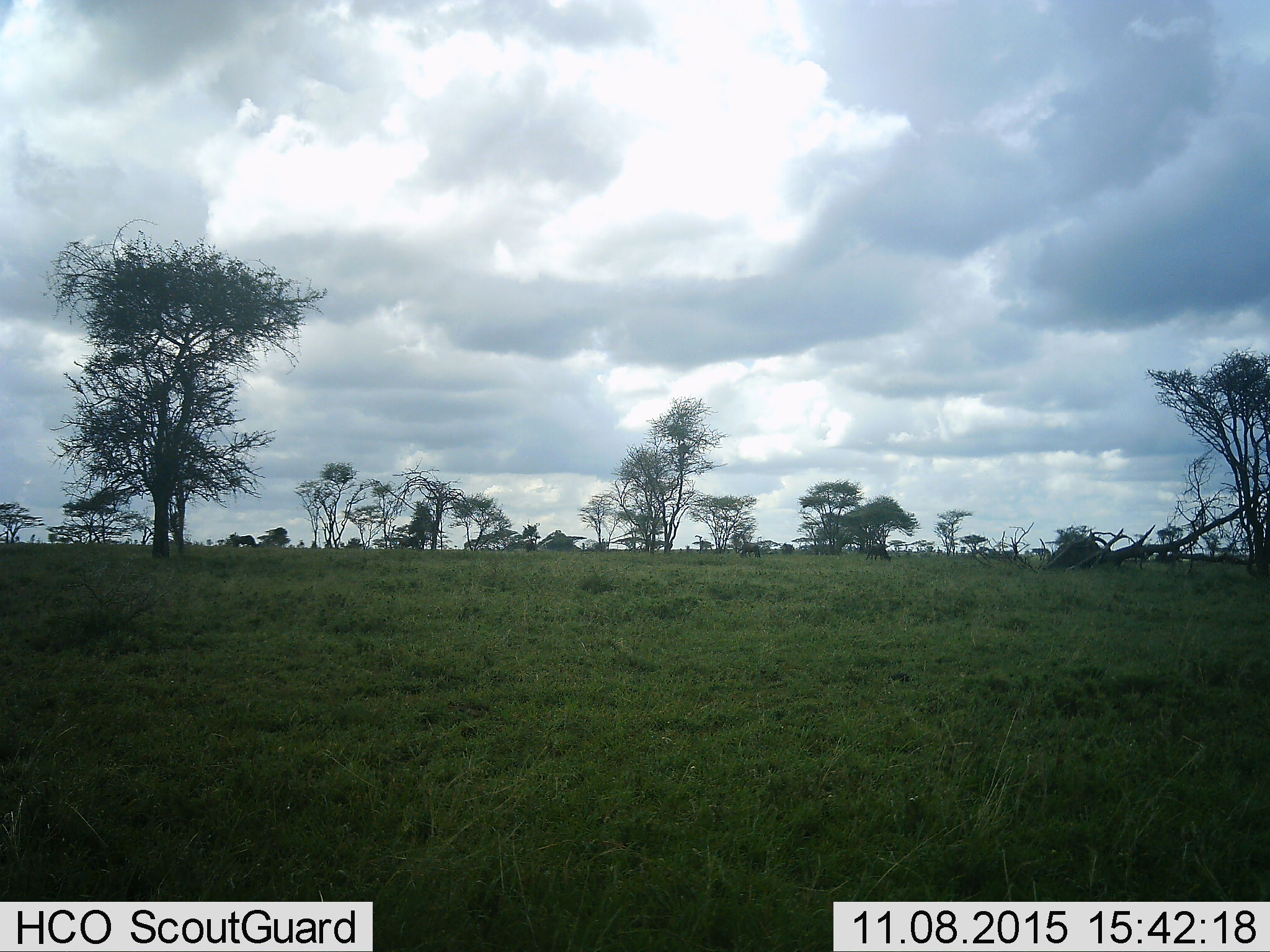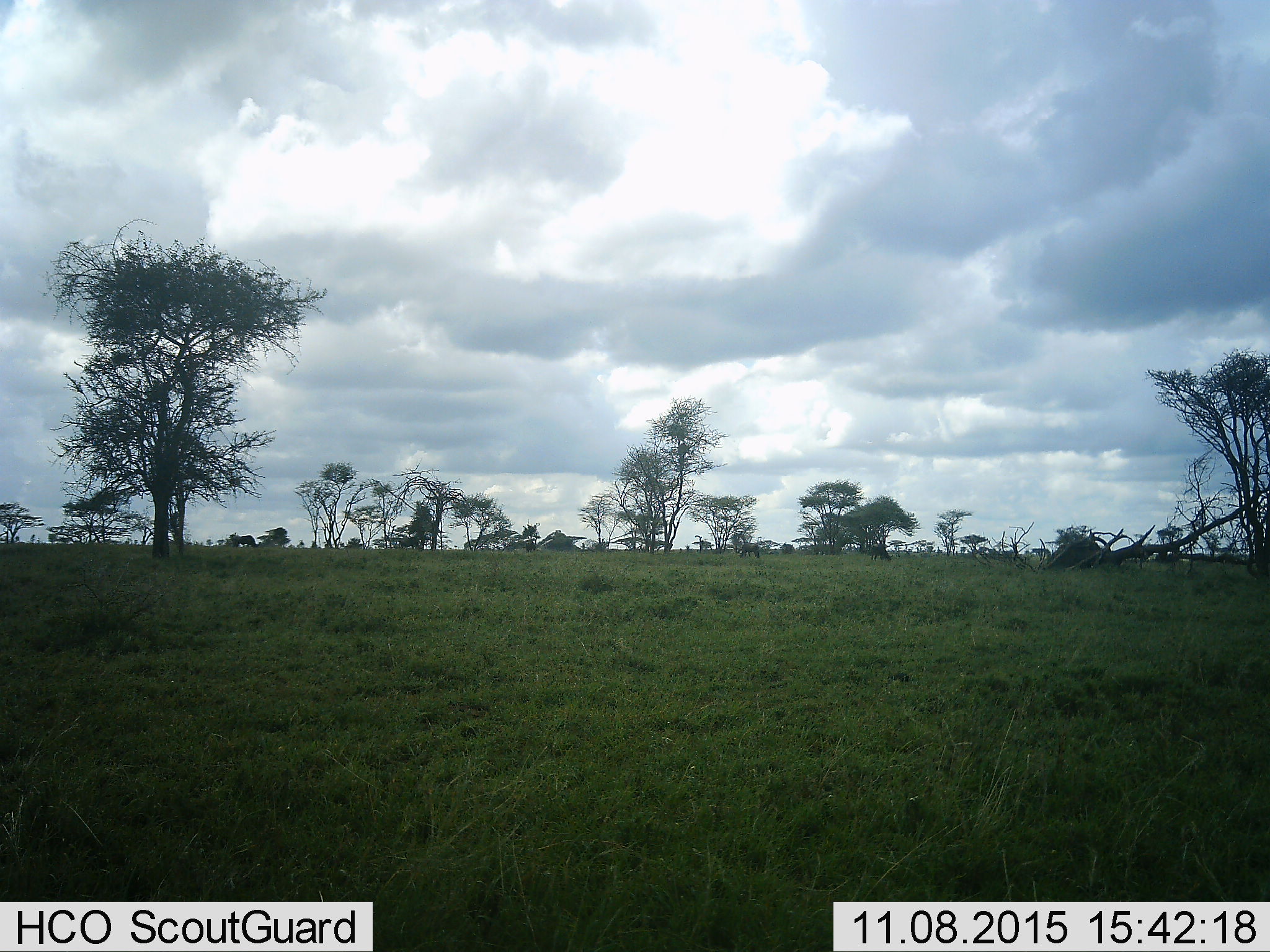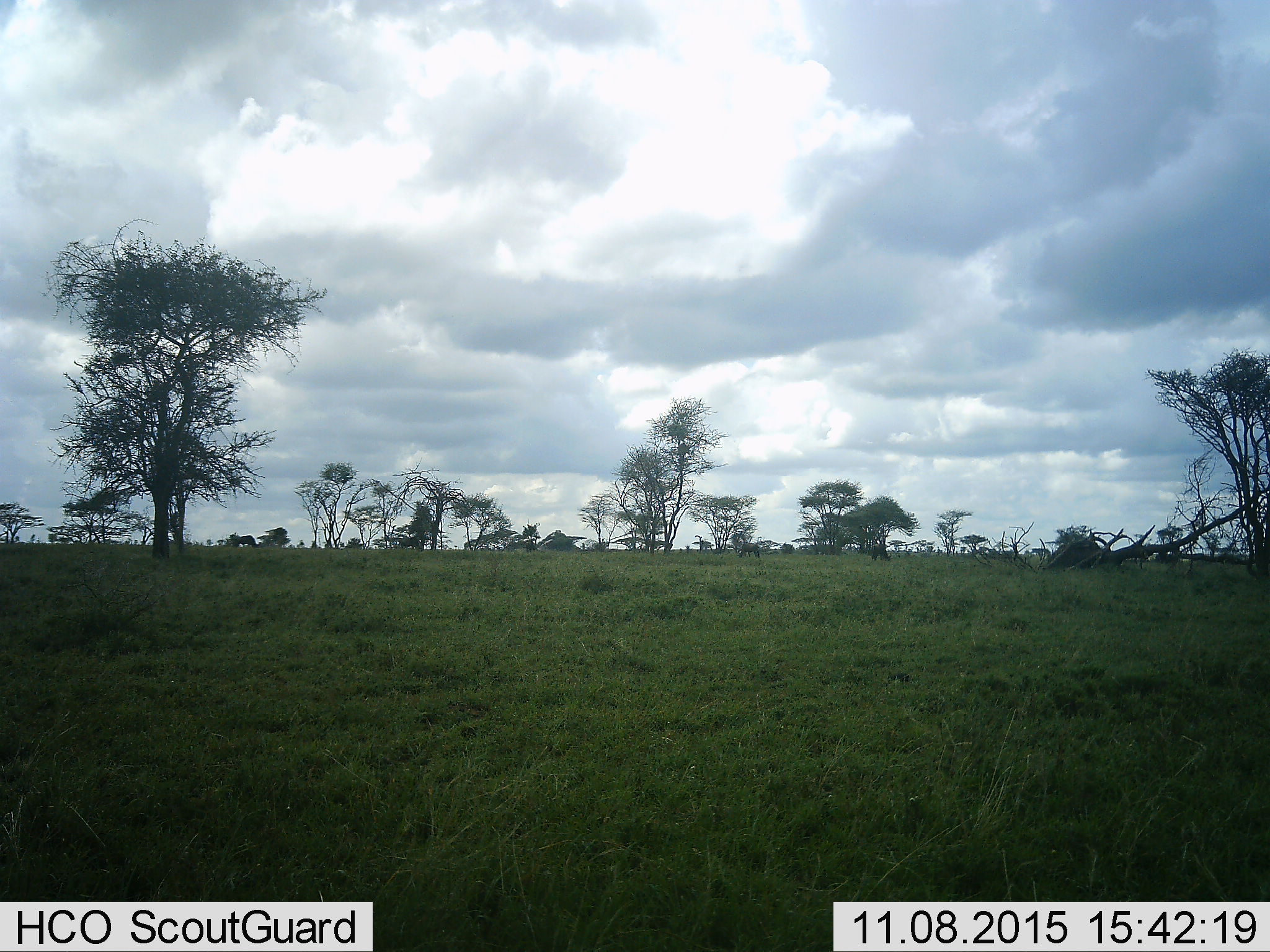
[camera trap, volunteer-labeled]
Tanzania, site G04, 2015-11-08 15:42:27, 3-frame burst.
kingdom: Animalia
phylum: Chordata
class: Mammalia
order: Artiodactyla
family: Bovidae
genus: Connochaetes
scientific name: Connochaetes taurinus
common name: blue wildebeest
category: wildebeest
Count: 3.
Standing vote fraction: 50%.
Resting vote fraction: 0%.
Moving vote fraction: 10%.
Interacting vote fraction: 0%.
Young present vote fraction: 0%.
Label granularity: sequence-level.